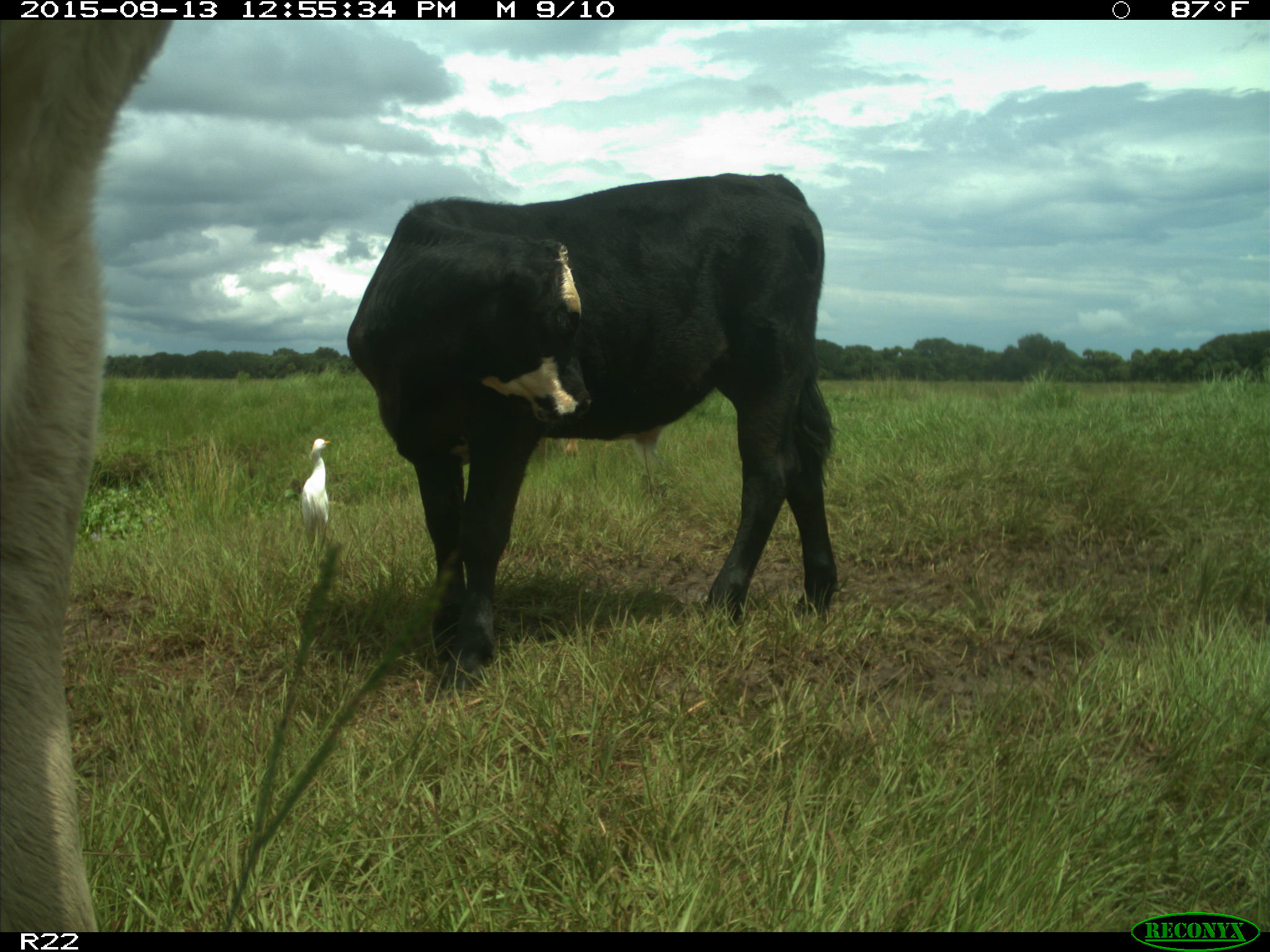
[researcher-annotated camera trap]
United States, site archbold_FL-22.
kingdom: Animalia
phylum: Chordata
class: Mammalia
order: Artiodactyla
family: Bovidae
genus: Bos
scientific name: Bos taurus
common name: domestic cow